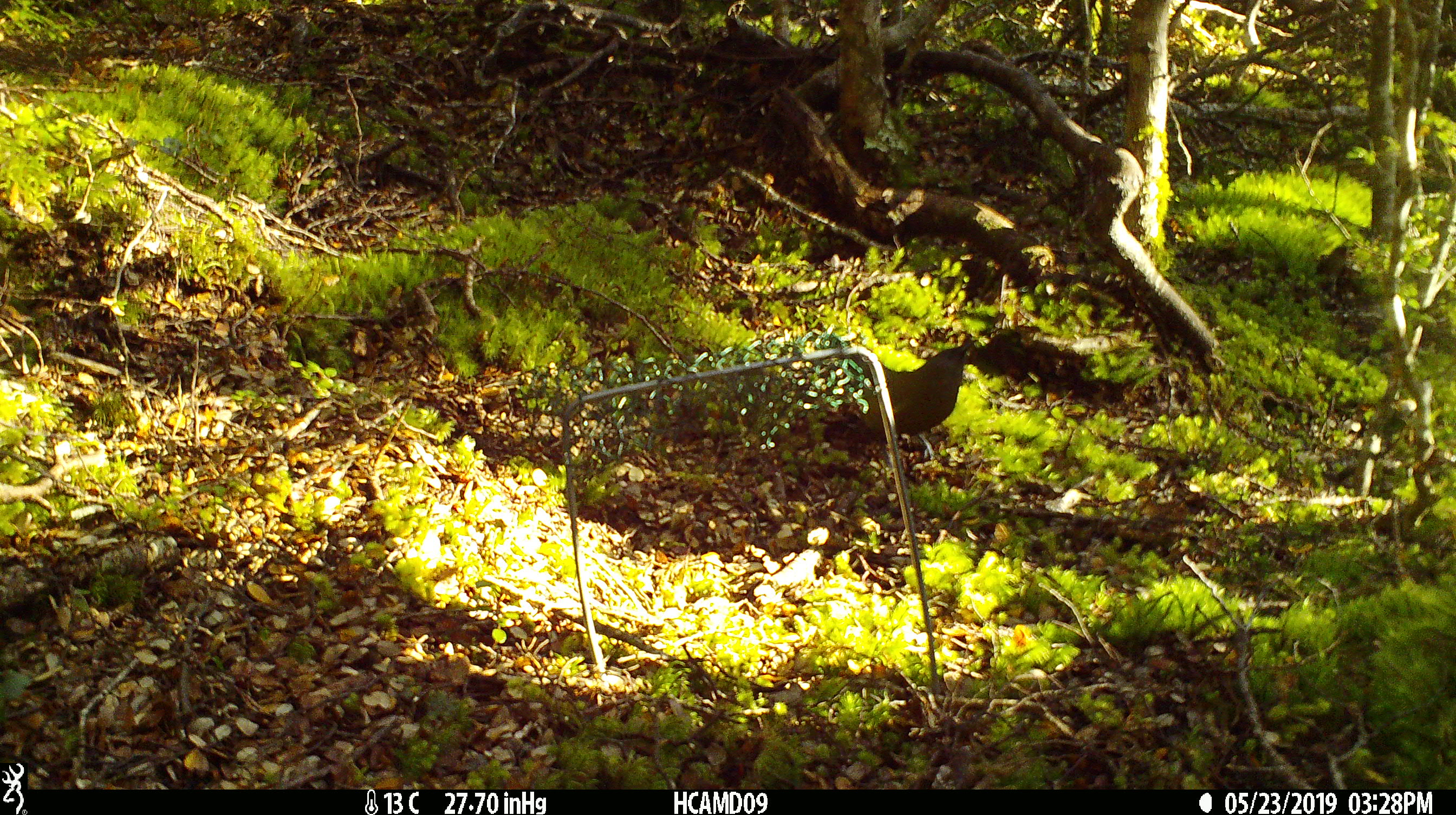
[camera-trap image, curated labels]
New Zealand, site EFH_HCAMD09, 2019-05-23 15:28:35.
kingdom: Animalia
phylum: Chordata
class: Aves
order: Passeriformes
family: Meliphagidae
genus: Anthornis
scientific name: Anthornis melanura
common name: new zealand bellbird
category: bellbird